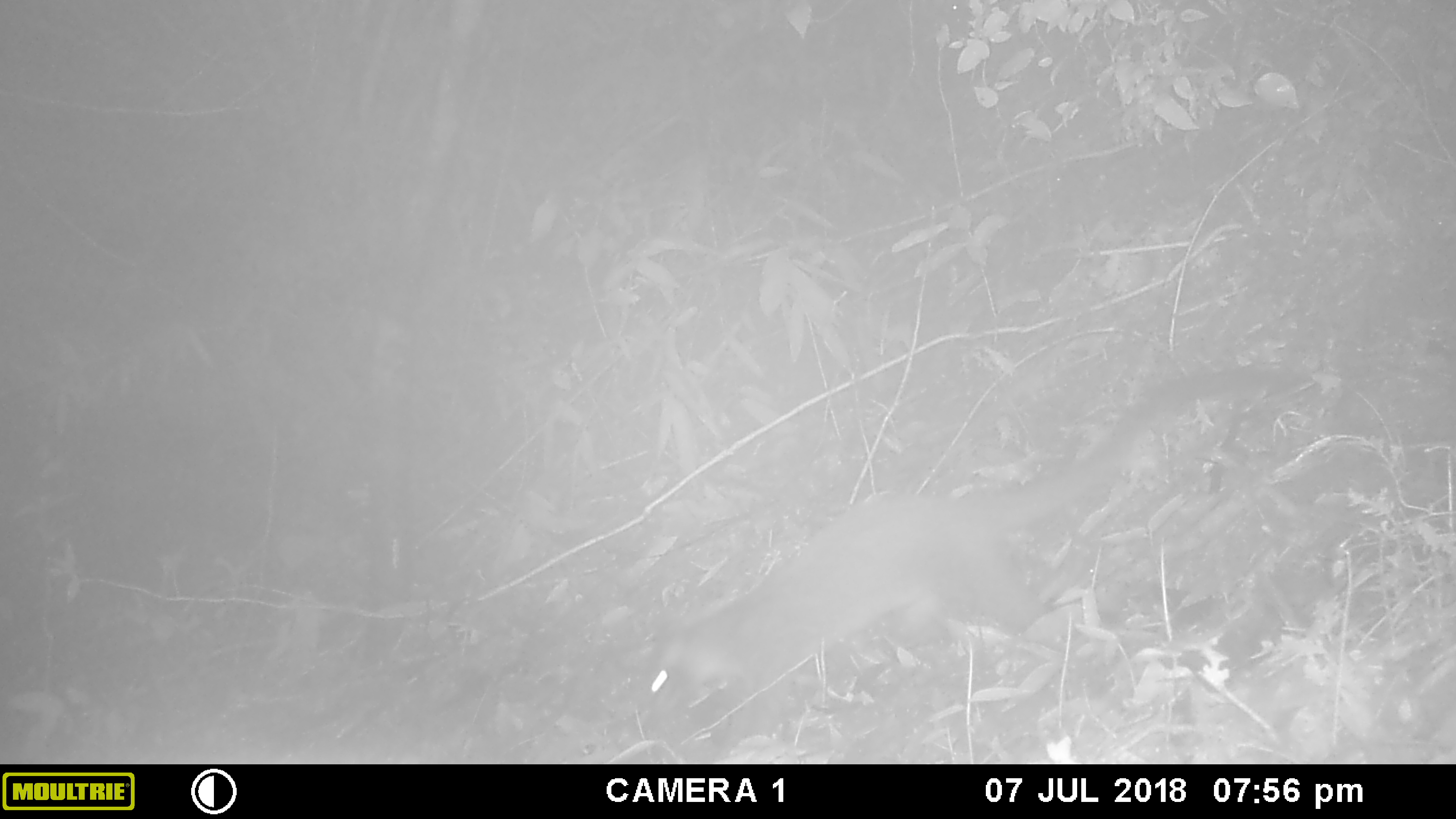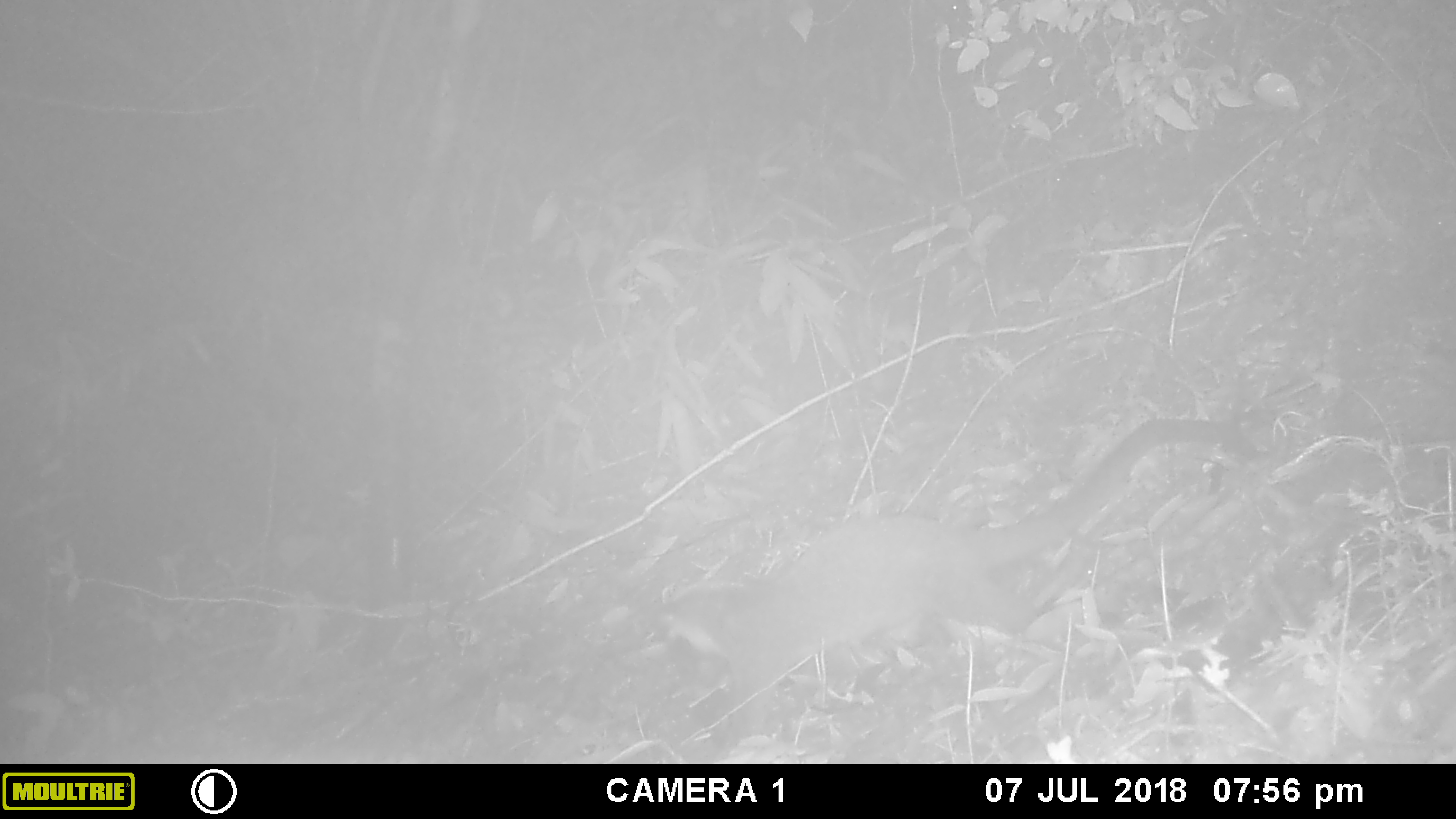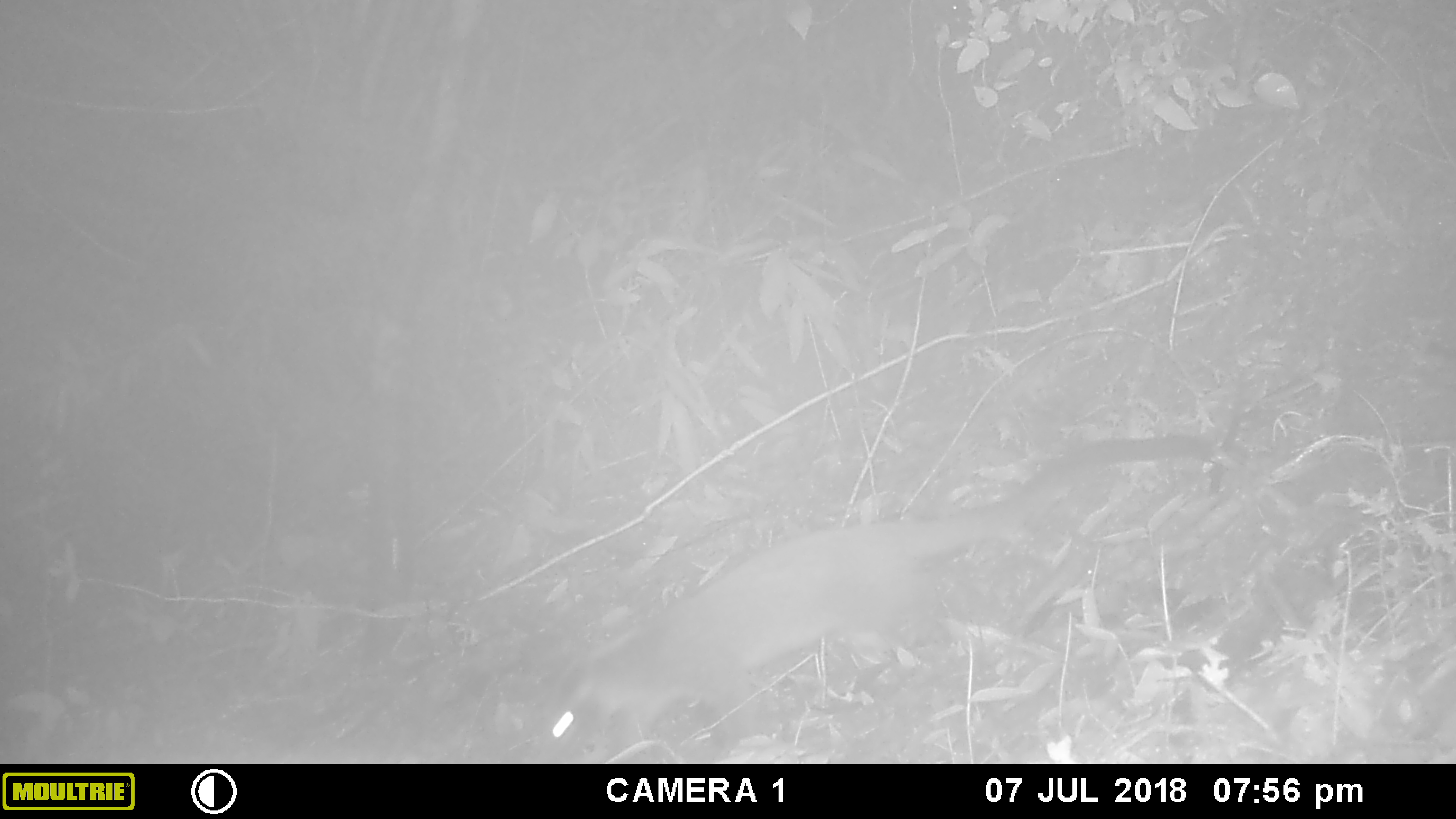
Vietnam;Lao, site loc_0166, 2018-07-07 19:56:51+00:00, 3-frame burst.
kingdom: Animalia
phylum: Chordata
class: Mammalia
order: Carnivora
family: Viverridae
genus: Paguma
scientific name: Paguma larvata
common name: masked palm civet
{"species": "masked palm civet (Paguma larvata)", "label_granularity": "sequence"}